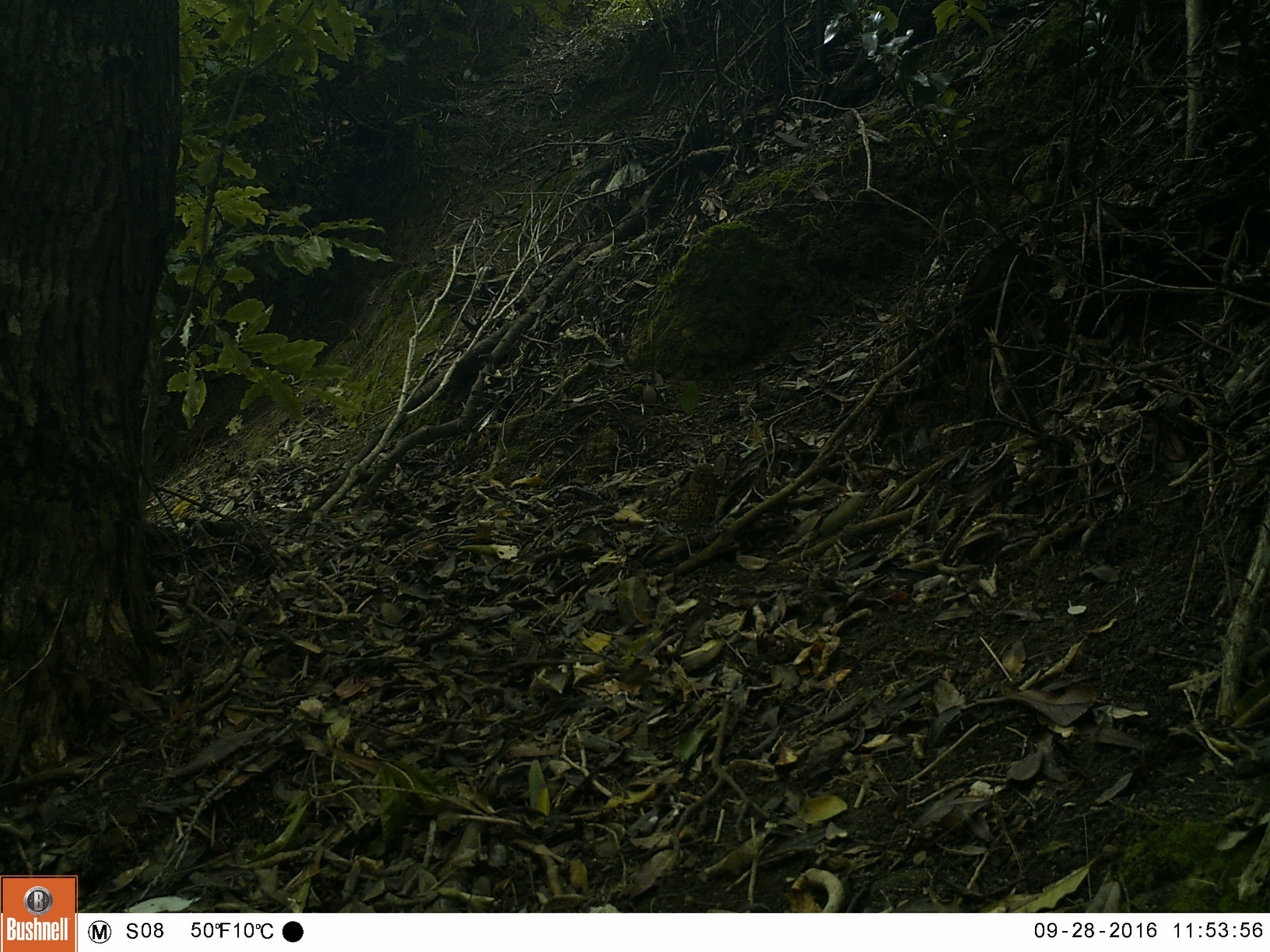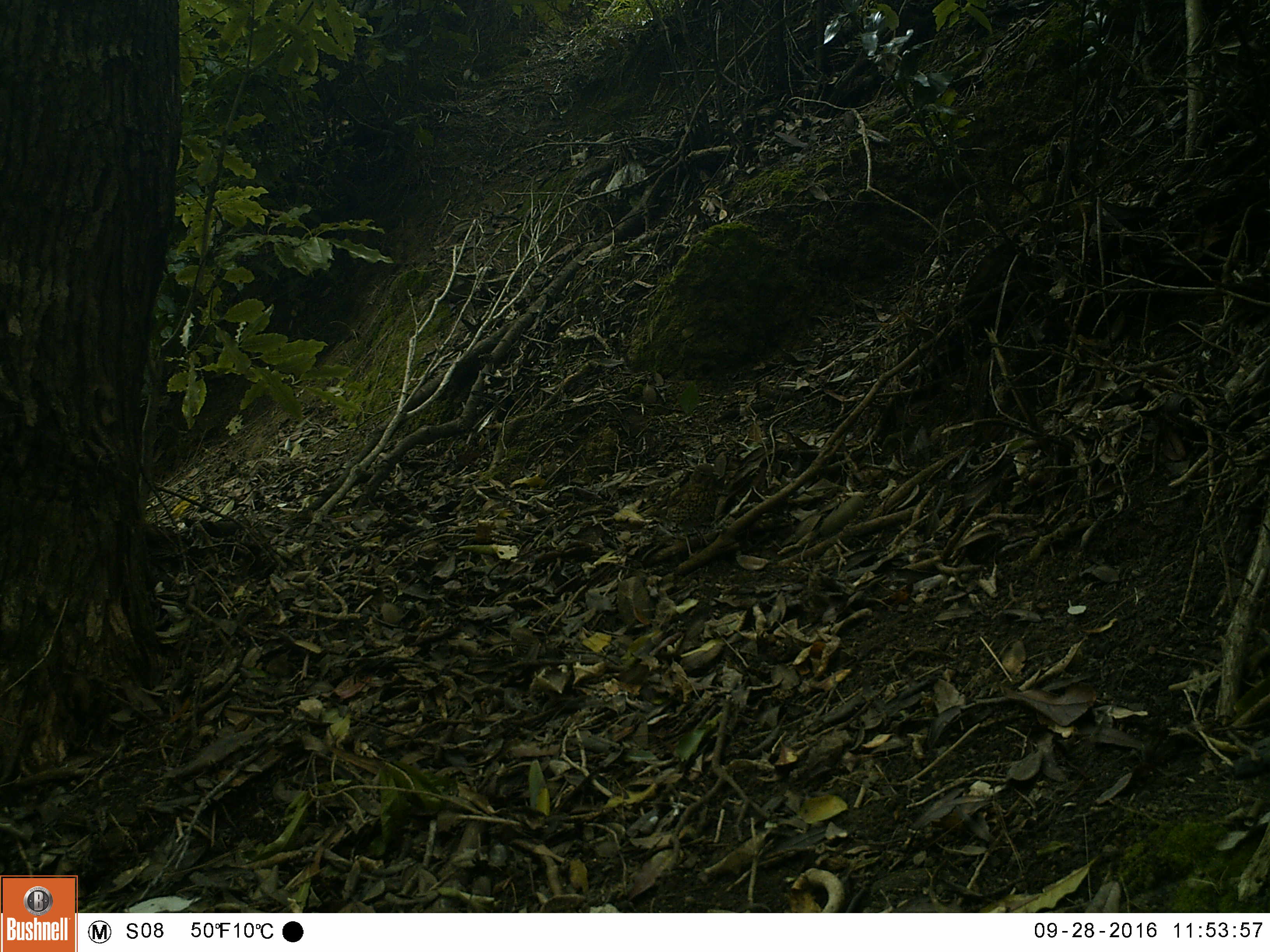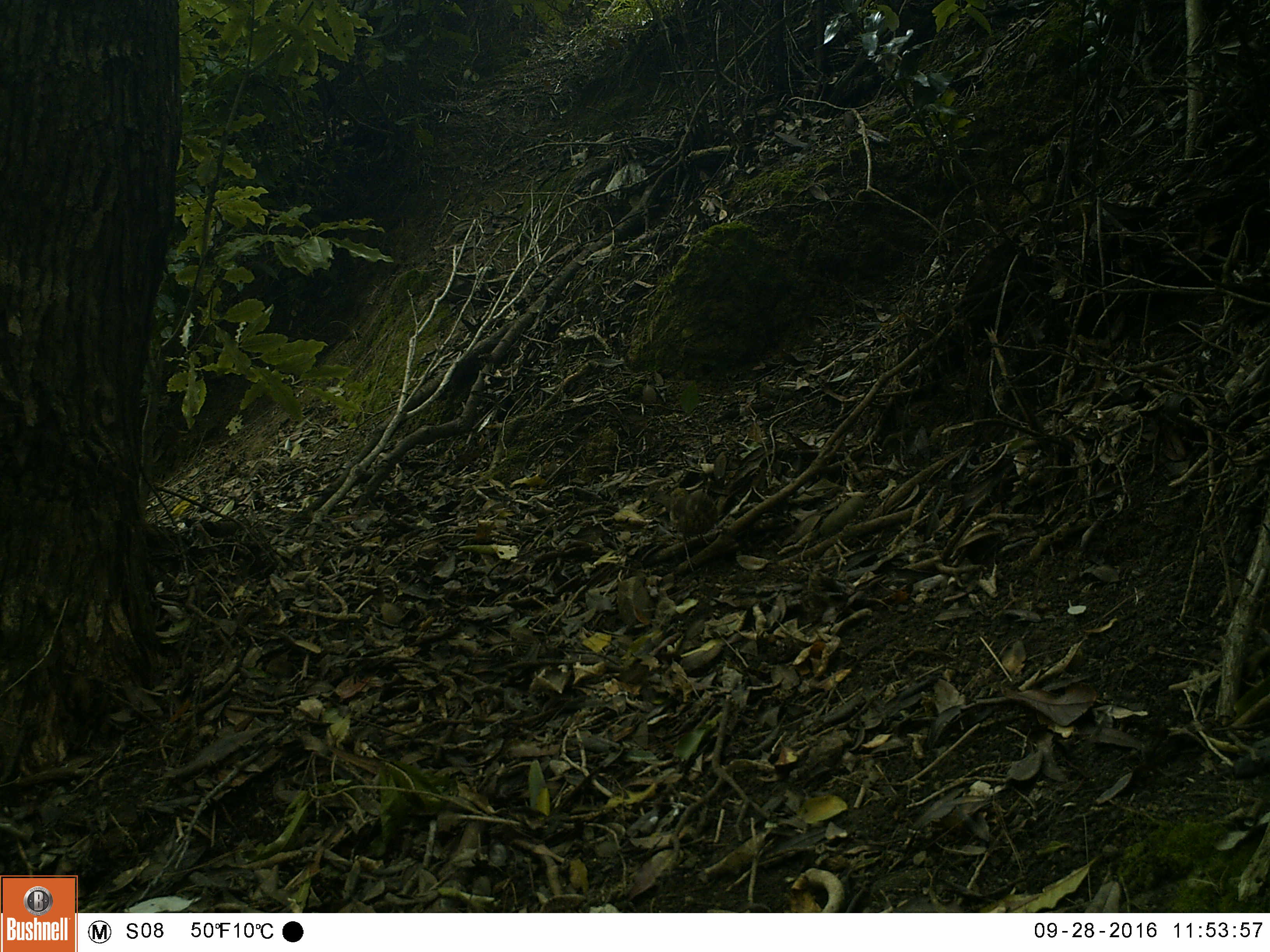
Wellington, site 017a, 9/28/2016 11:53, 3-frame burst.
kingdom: Animalia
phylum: Chordata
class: Aves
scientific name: Aves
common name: bird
Bird (Aves).